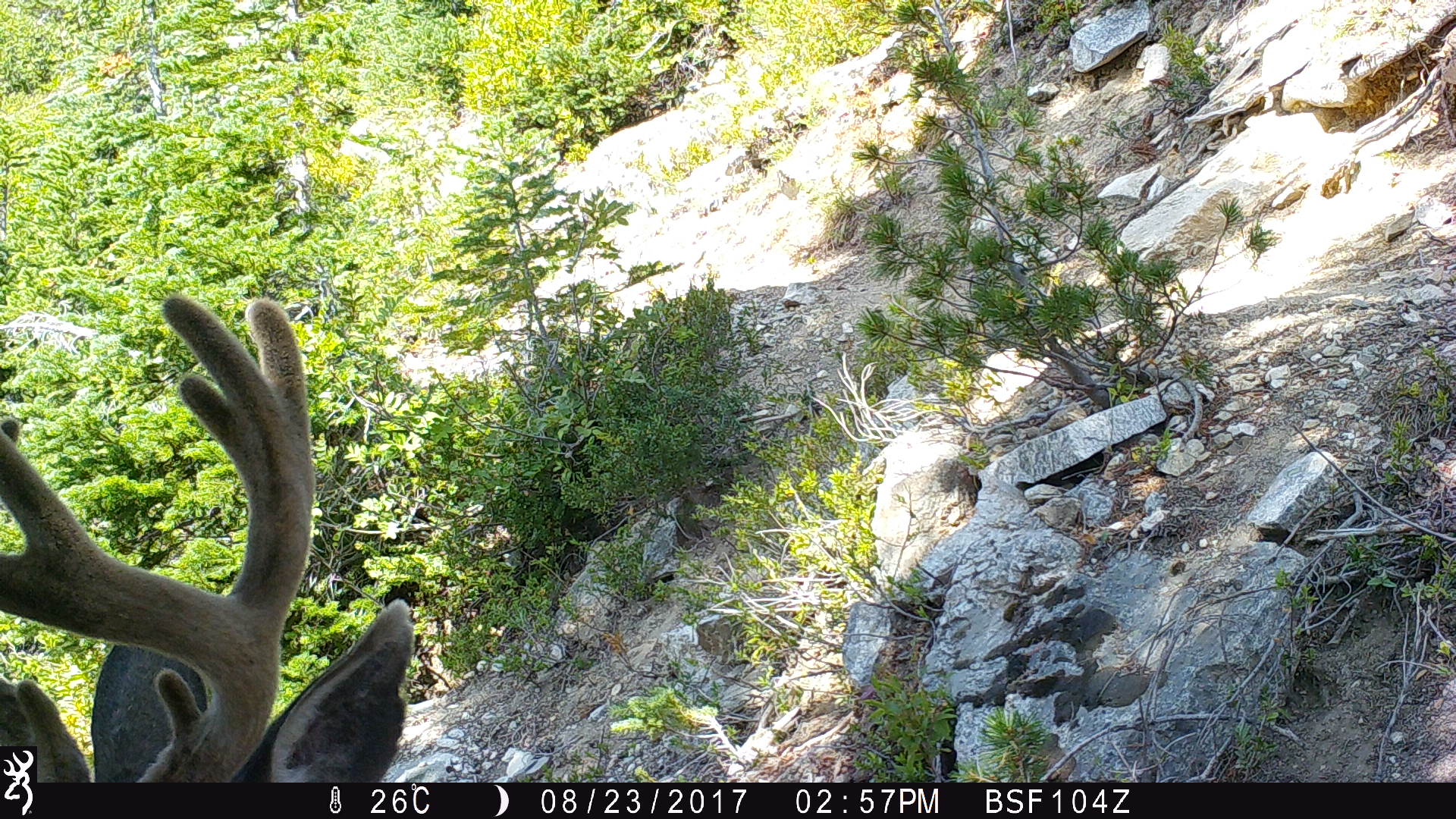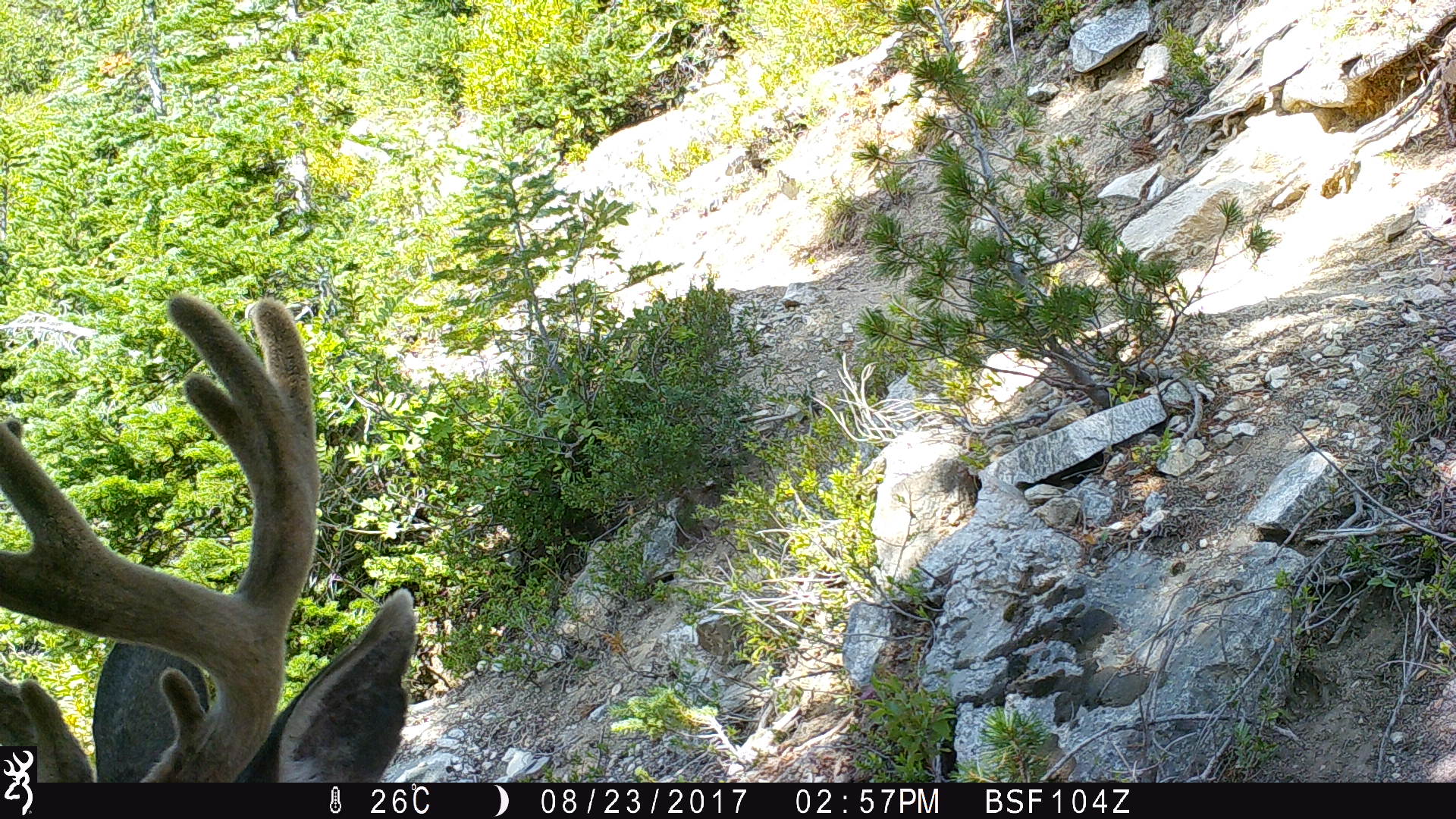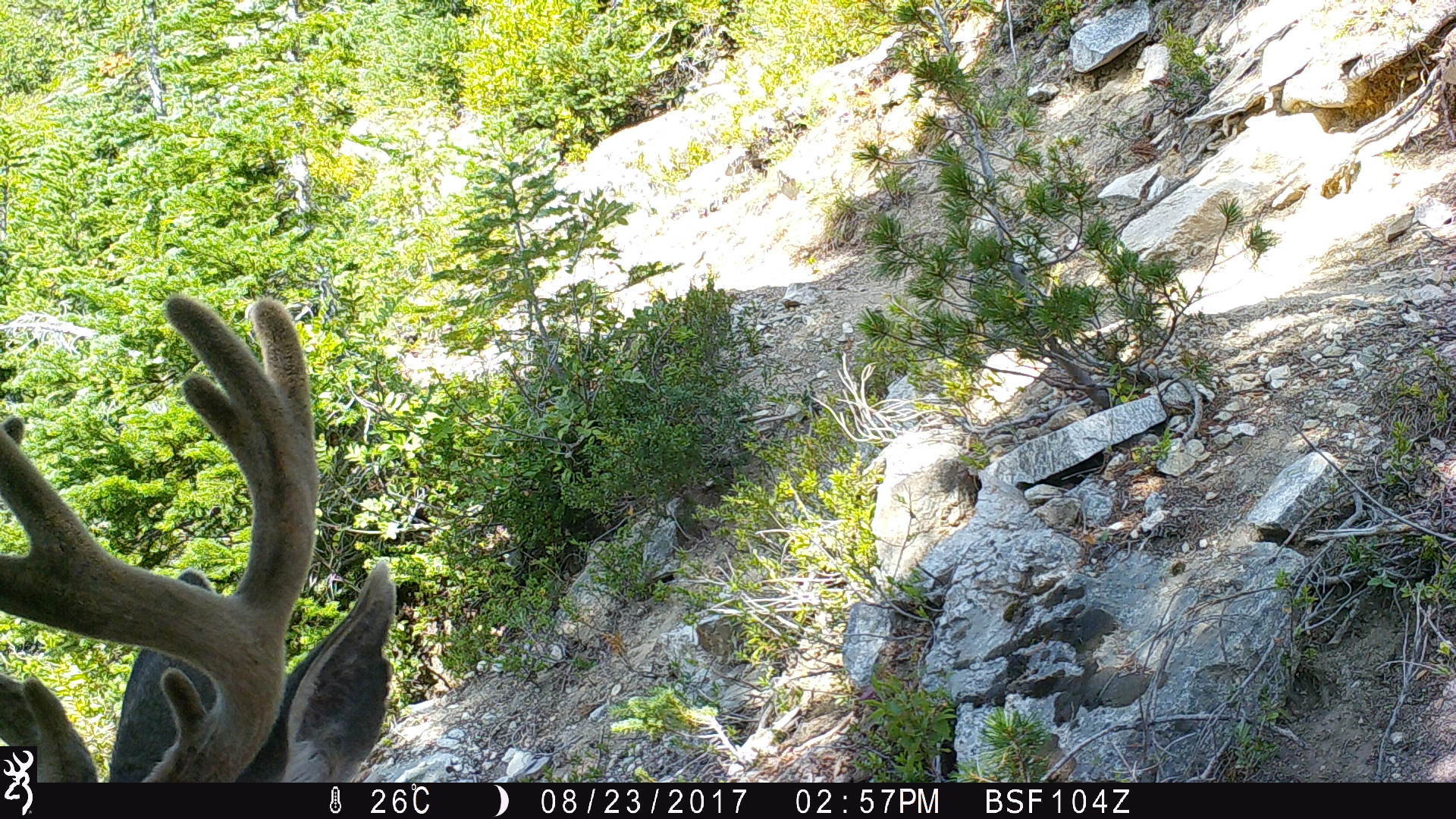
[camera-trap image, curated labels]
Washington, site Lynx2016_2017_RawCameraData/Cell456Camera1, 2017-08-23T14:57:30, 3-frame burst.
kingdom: Animalia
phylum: Chordata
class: Mammalia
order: Artiodactyla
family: Cervidae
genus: Odocoileus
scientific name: Odocoileus hemionus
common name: mule deer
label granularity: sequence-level